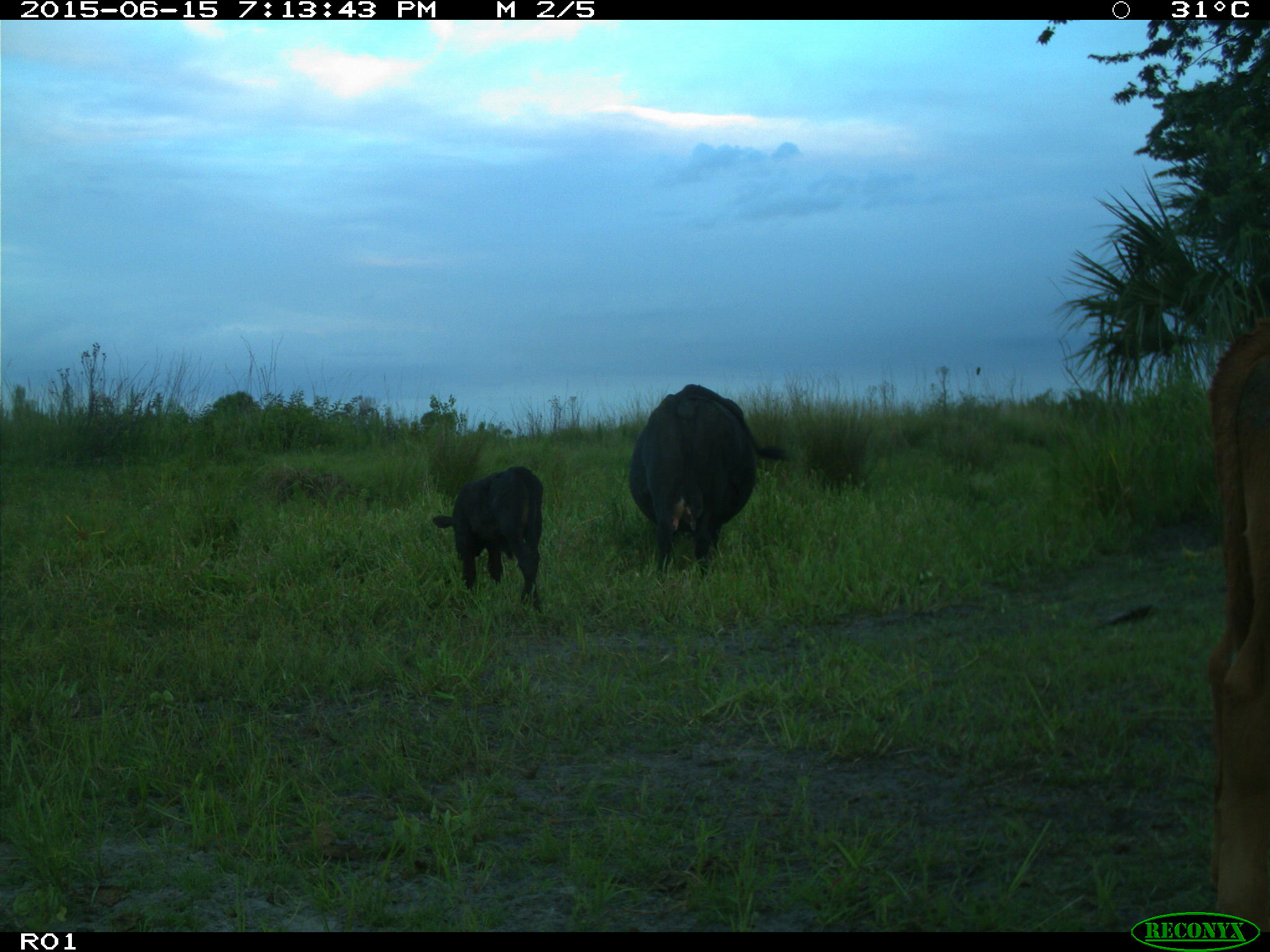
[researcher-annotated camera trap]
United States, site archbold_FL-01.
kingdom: Animalia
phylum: Chordata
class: Mammalia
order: Artiodactyla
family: Bovidae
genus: Bos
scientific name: Bos taurus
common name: domestic cow